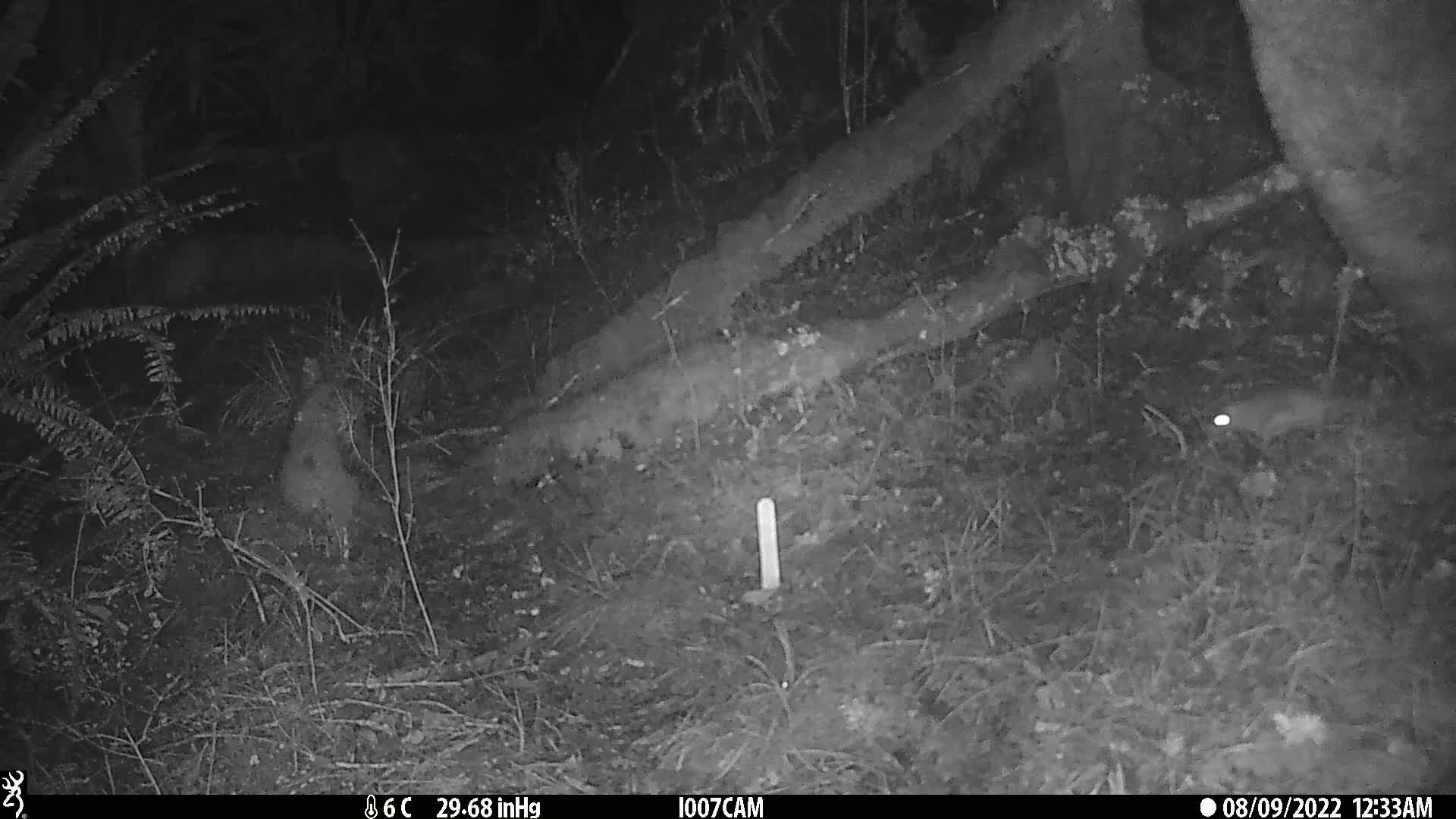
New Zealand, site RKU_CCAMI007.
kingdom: Animalia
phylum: Chordata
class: Mammalia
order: Rodentia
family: Muridae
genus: Rattus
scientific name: Rattus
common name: rat